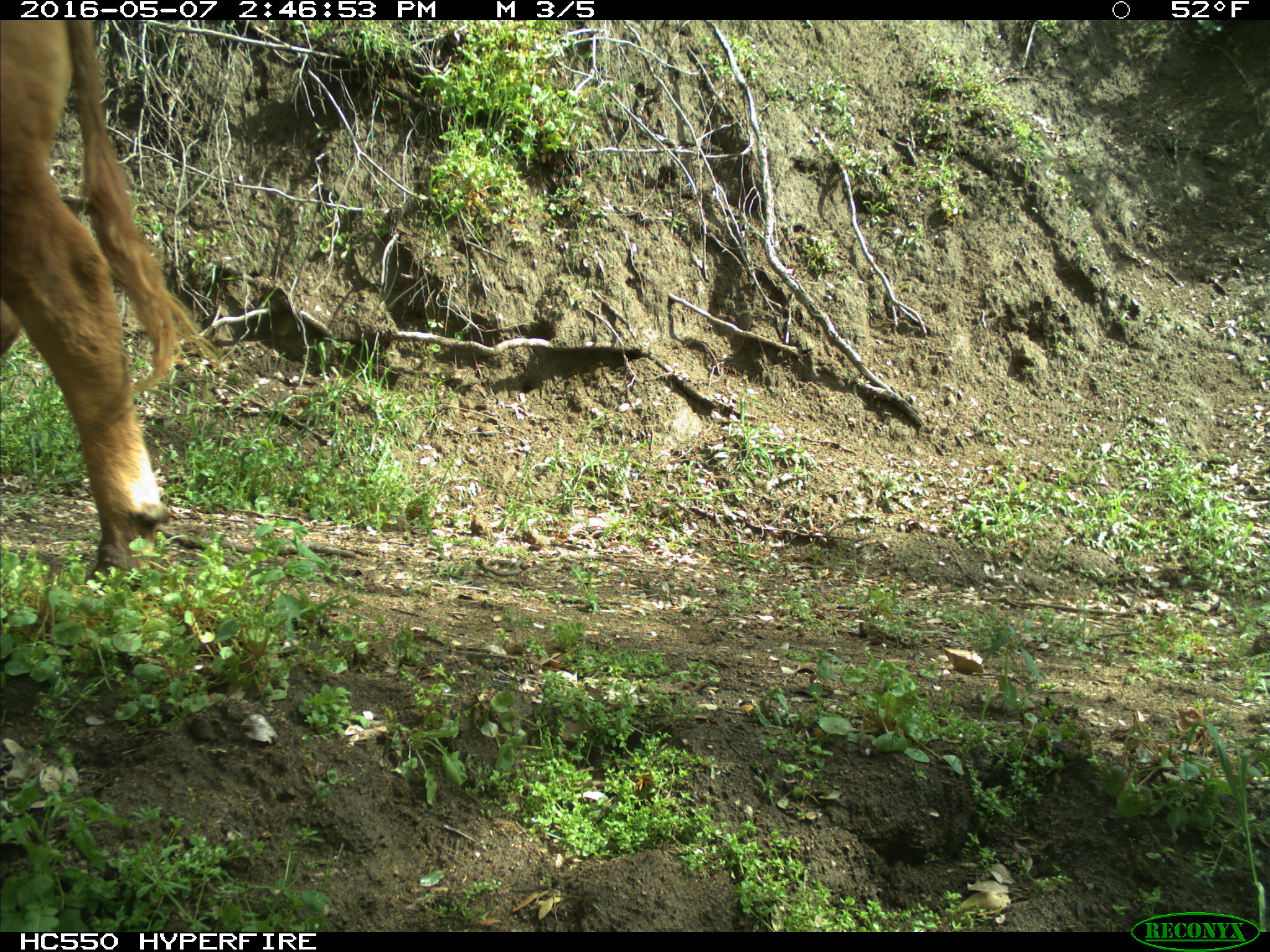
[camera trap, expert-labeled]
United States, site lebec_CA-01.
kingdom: Animalia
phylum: Chordata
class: Mammalia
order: Artiodactyla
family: Bovidae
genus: Bos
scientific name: Bos taurus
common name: domestic cow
Bos taurus (domestic cow).